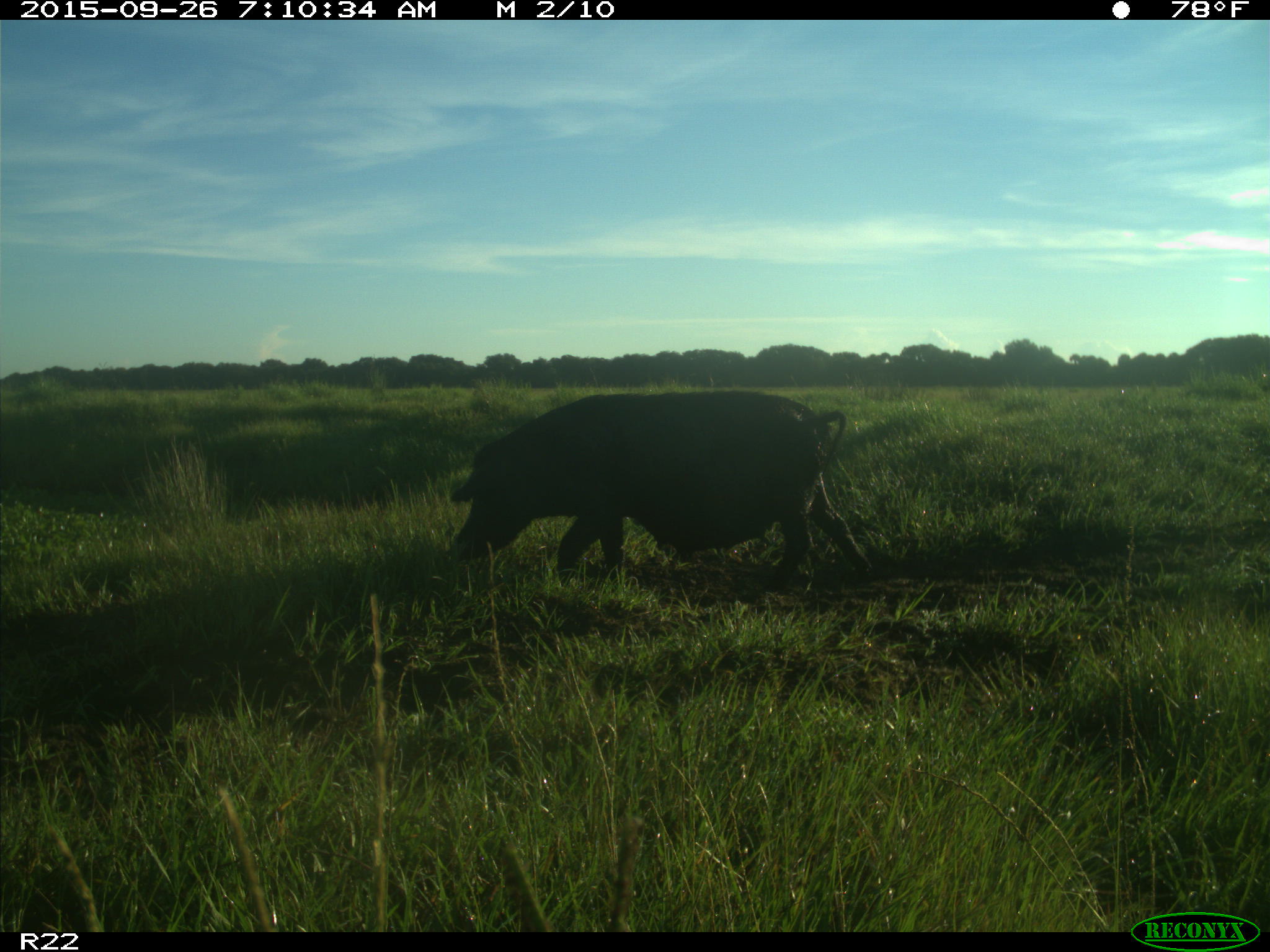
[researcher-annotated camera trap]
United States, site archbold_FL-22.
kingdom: Animalia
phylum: Chordata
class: Mammalia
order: Artiodactyla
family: Suidae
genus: Sus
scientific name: Sus scrofa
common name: wild boar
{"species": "Sus scrofa (wild boar)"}